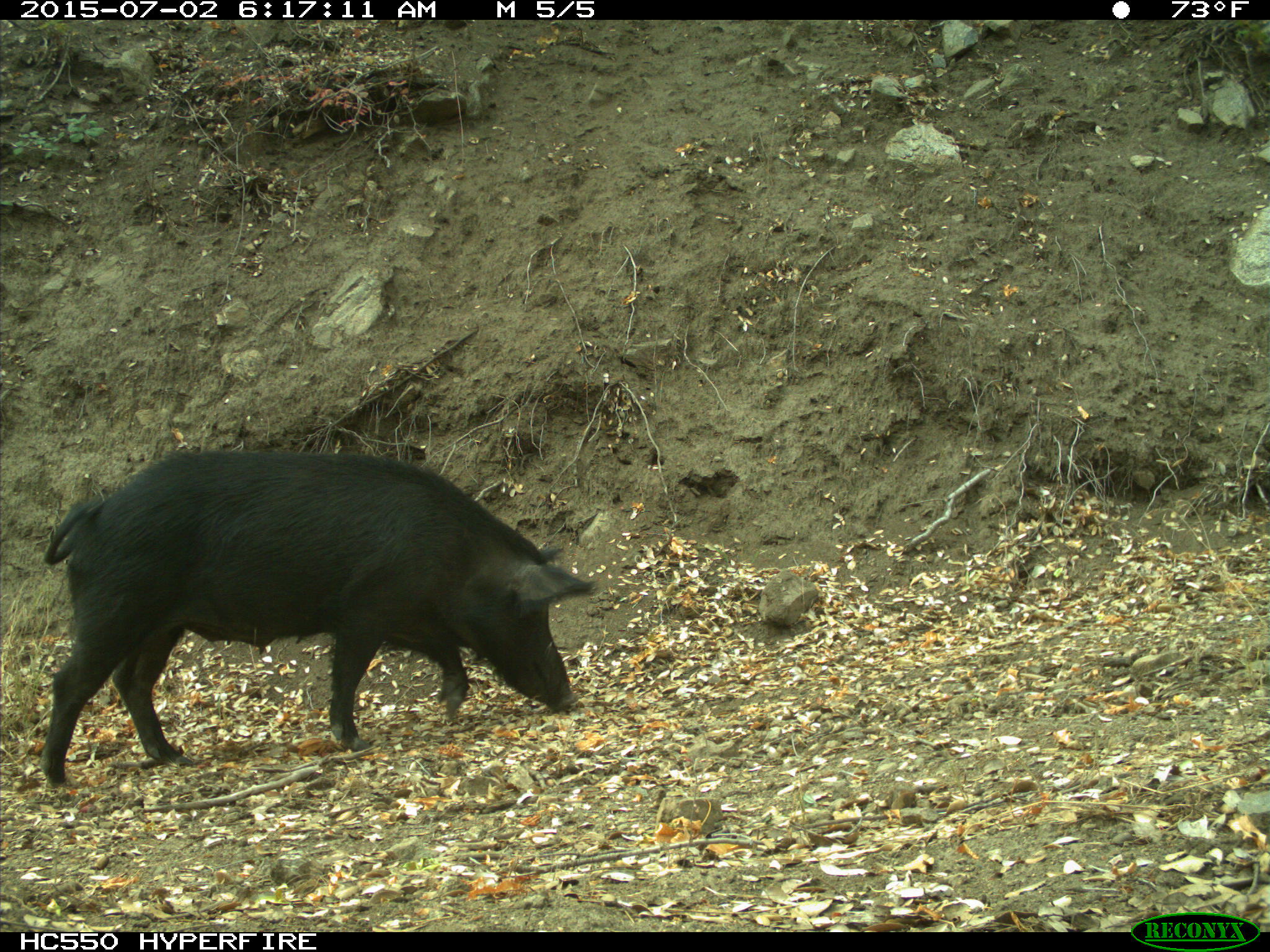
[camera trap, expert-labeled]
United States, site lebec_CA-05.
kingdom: Animalia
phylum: Chordata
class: Mammalia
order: Artiodactyla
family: Suidae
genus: Sus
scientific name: Sus scrofa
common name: wild boar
Sus scrofa (wild boar).